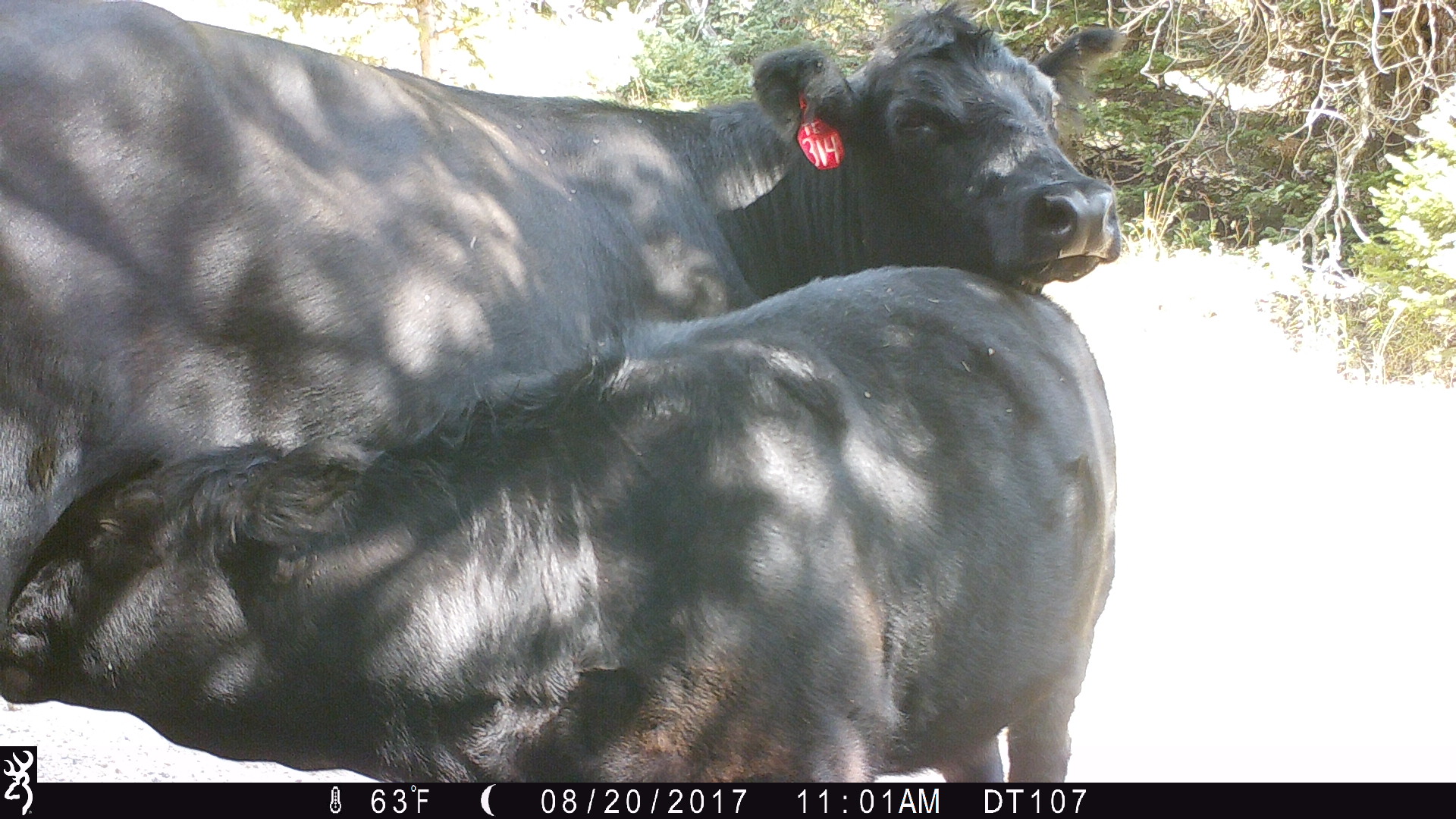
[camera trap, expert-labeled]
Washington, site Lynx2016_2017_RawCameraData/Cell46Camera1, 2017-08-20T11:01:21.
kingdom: Animalia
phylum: Chordata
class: Mammalia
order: Artiodactyla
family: Bovidae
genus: Bos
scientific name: Bos taurus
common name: domestic cattle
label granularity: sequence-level